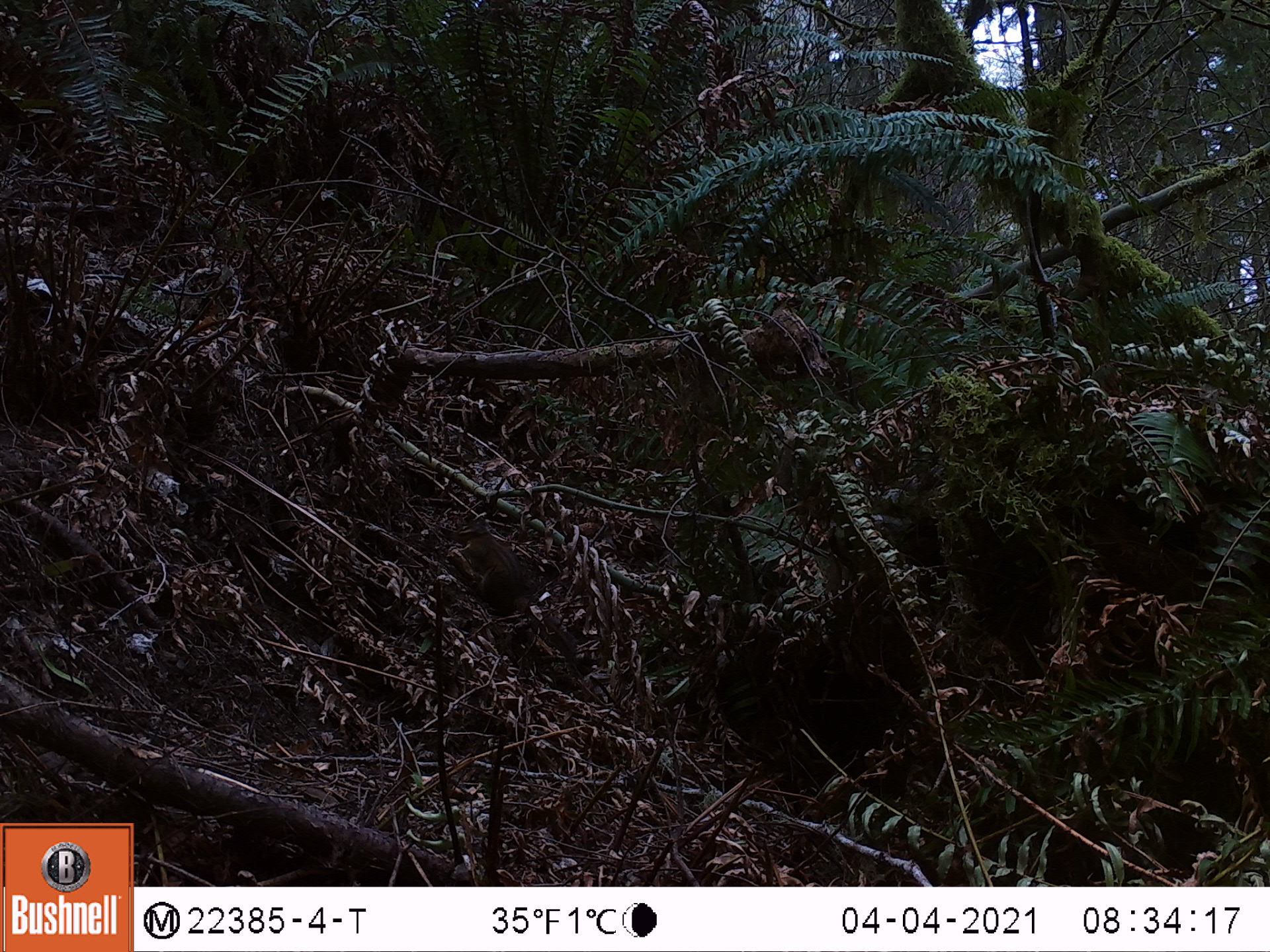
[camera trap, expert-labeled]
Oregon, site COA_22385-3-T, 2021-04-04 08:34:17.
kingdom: Animalia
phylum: Chordata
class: Mammalia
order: Rodentia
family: Sciuridae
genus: Neotamias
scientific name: Neotamias townsendii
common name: townsend's chipmunk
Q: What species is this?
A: Townsend's chipmunk (Neotamias townsendii).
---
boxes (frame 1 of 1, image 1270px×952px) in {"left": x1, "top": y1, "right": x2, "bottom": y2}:
townsend's chipmunk: {"left": 452, "top": 510, "right": 582, "bottom": 662}